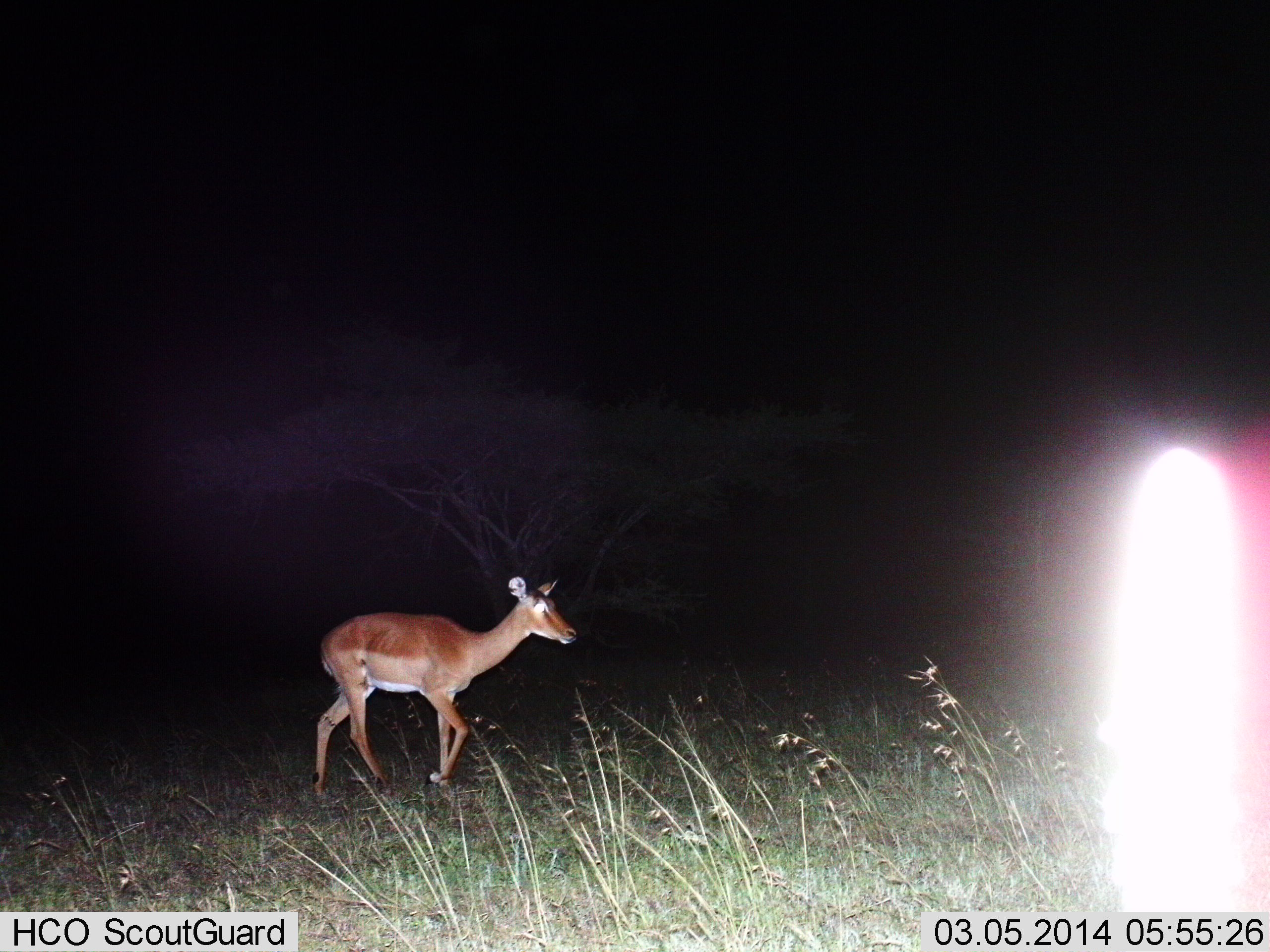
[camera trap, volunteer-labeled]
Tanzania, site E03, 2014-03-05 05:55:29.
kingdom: Animalia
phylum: Chordata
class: Mammalia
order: Artiodactyla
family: Bovidae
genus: Aepyceros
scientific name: Aepyceros melampus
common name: impala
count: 1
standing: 0%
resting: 0%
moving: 100%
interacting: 0%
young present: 0%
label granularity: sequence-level